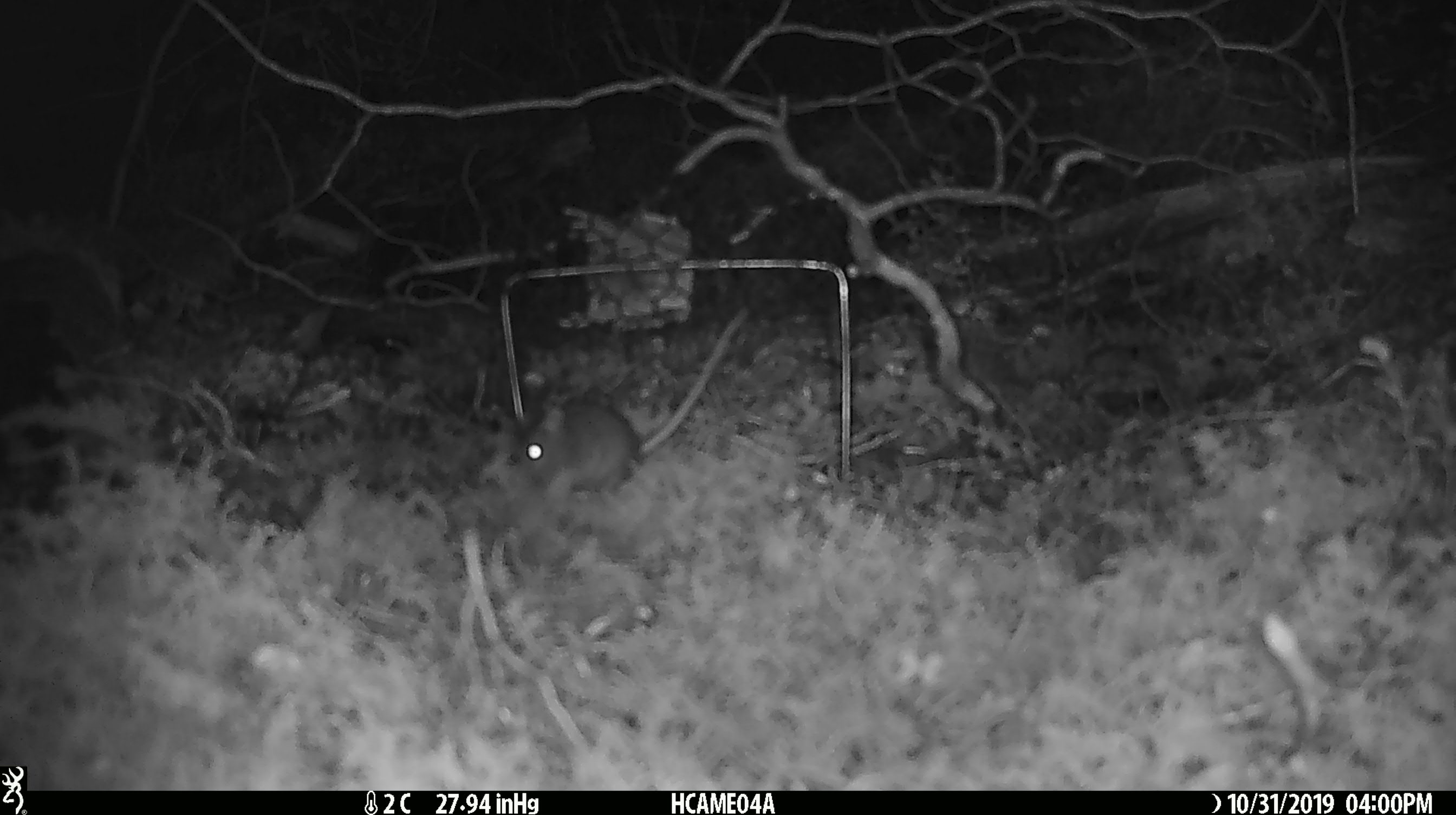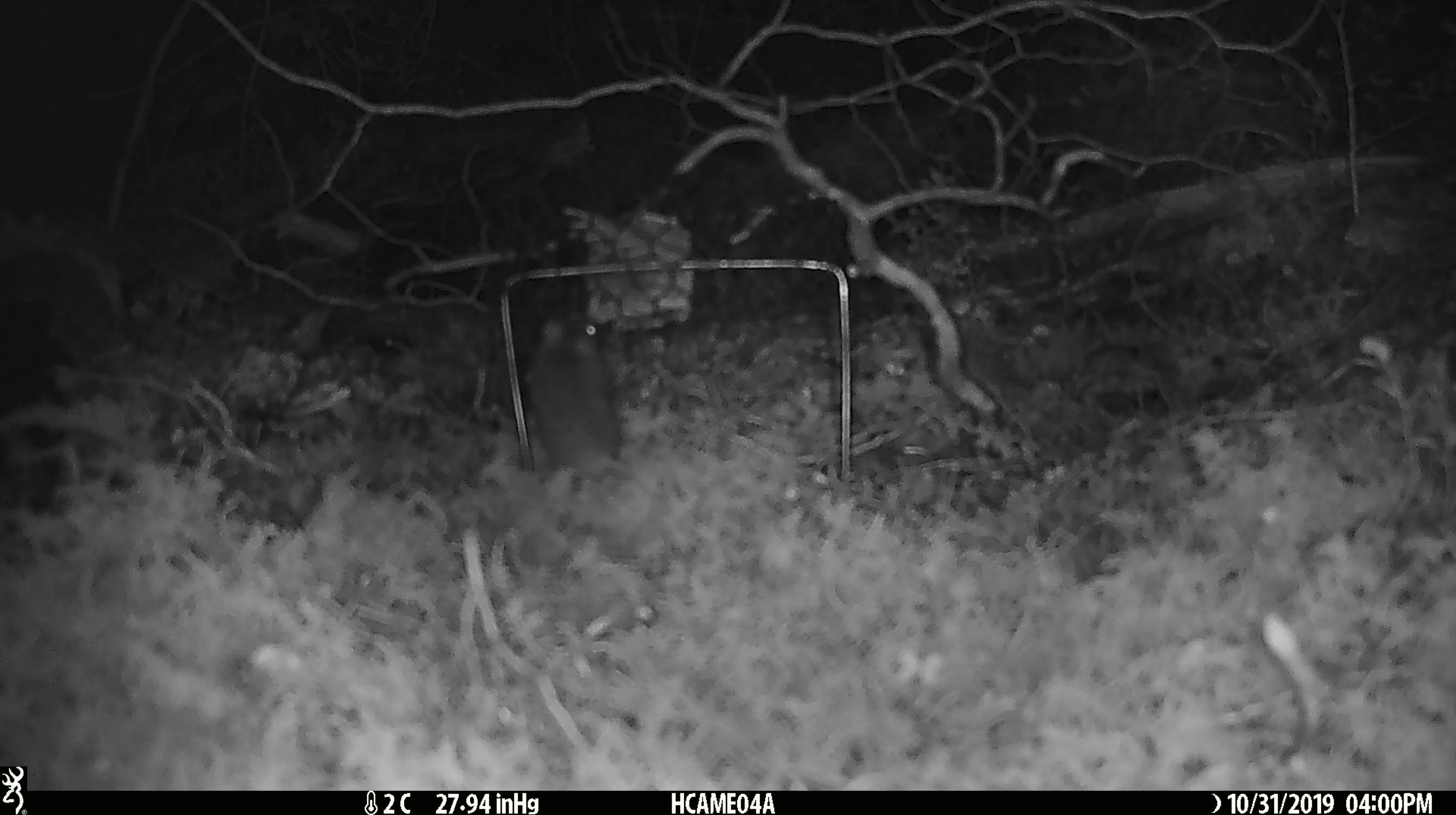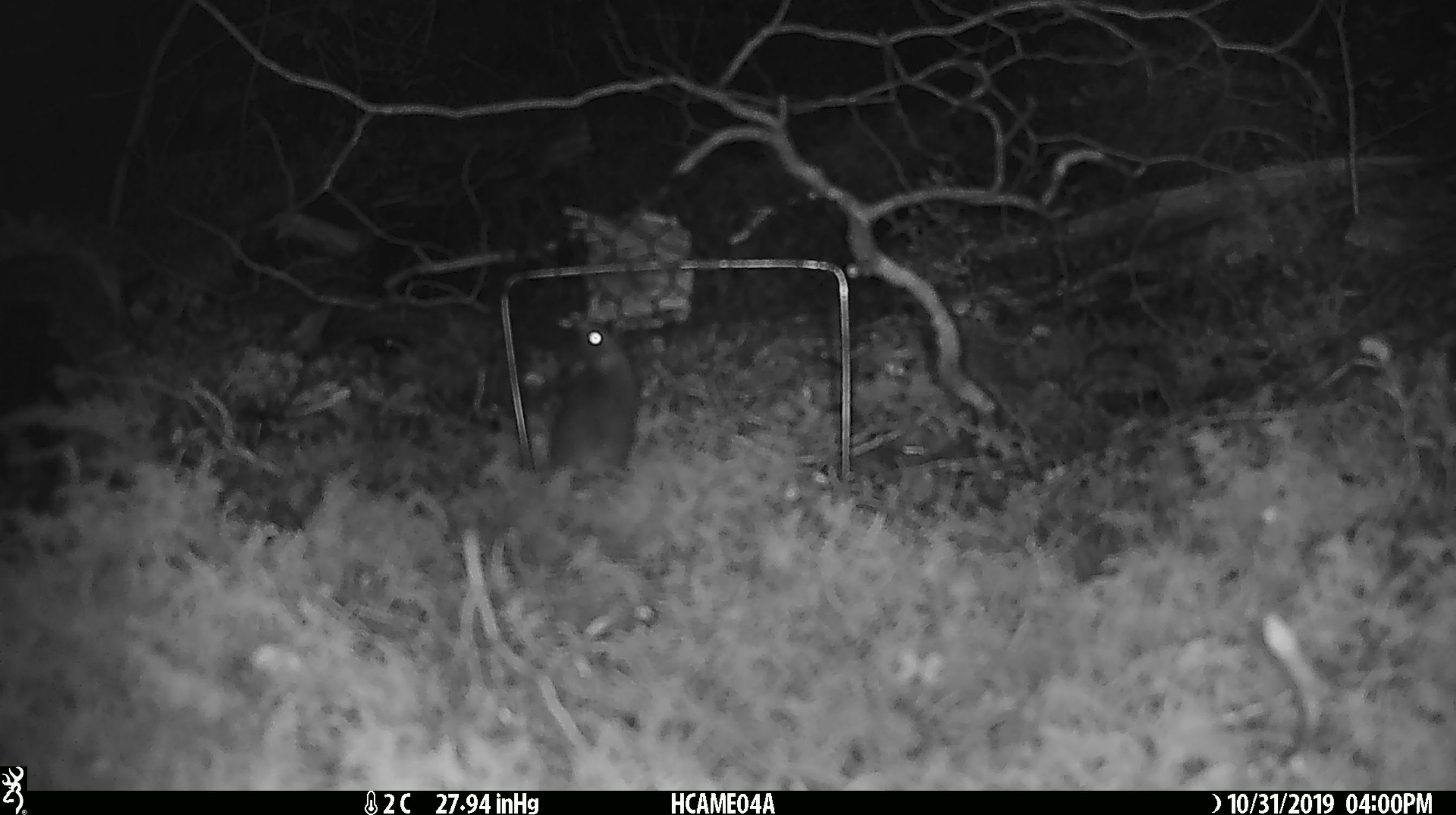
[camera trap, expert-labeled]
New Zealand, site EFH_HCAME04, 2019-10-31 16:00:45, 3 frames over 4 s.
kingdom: Animalia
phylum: Chordata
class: Mammalia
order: Rodentia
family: Muridae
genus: Mus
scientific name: Mus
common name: mouse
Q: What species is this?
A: Mouse (Mus).